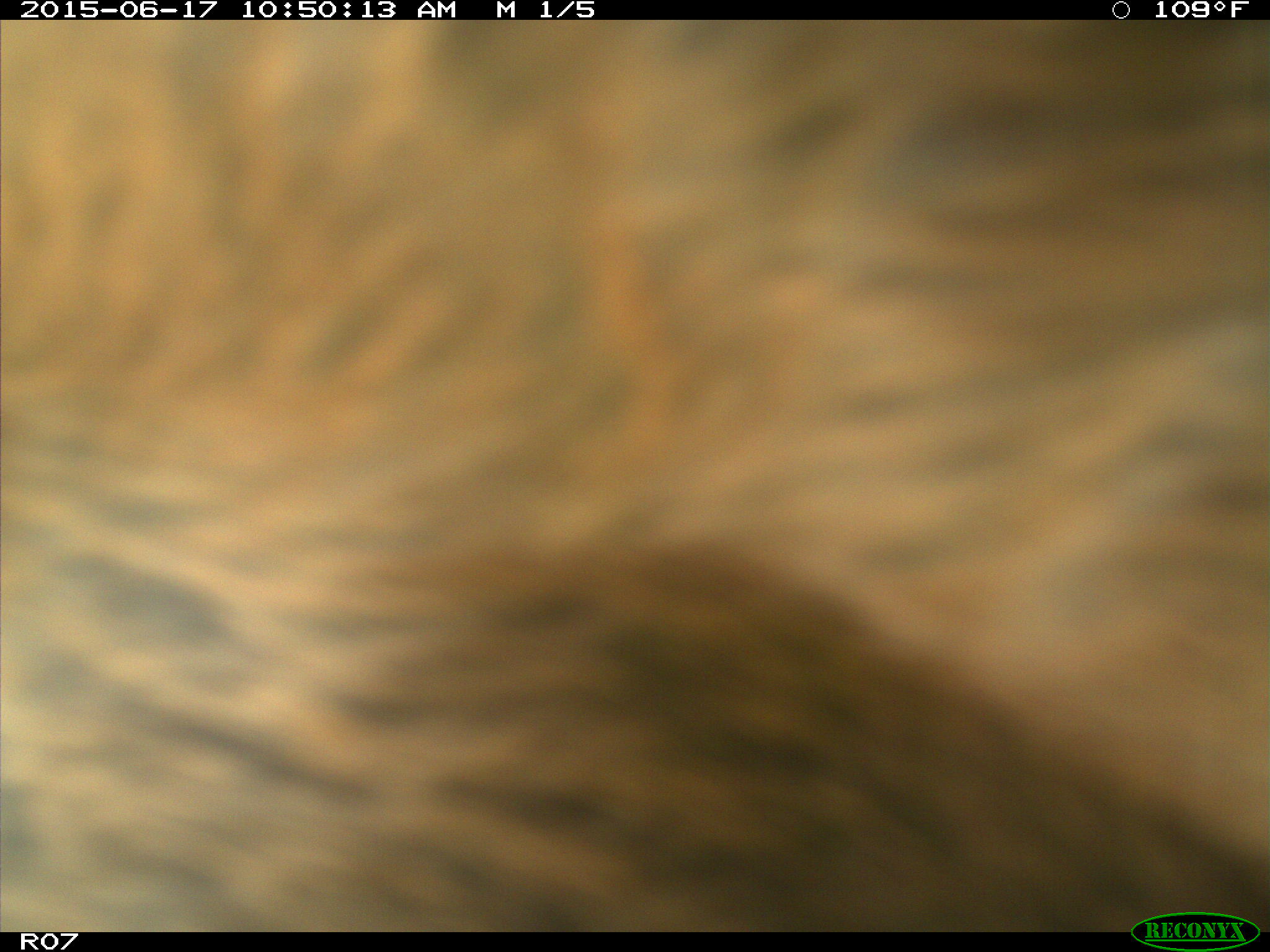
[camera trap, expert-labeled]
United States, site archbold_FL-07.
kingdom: Animalia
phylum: Chordata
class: Mammalia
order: Artiodactyla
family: Bovidae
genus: Bos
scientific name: Bos taurus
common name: domestic cow